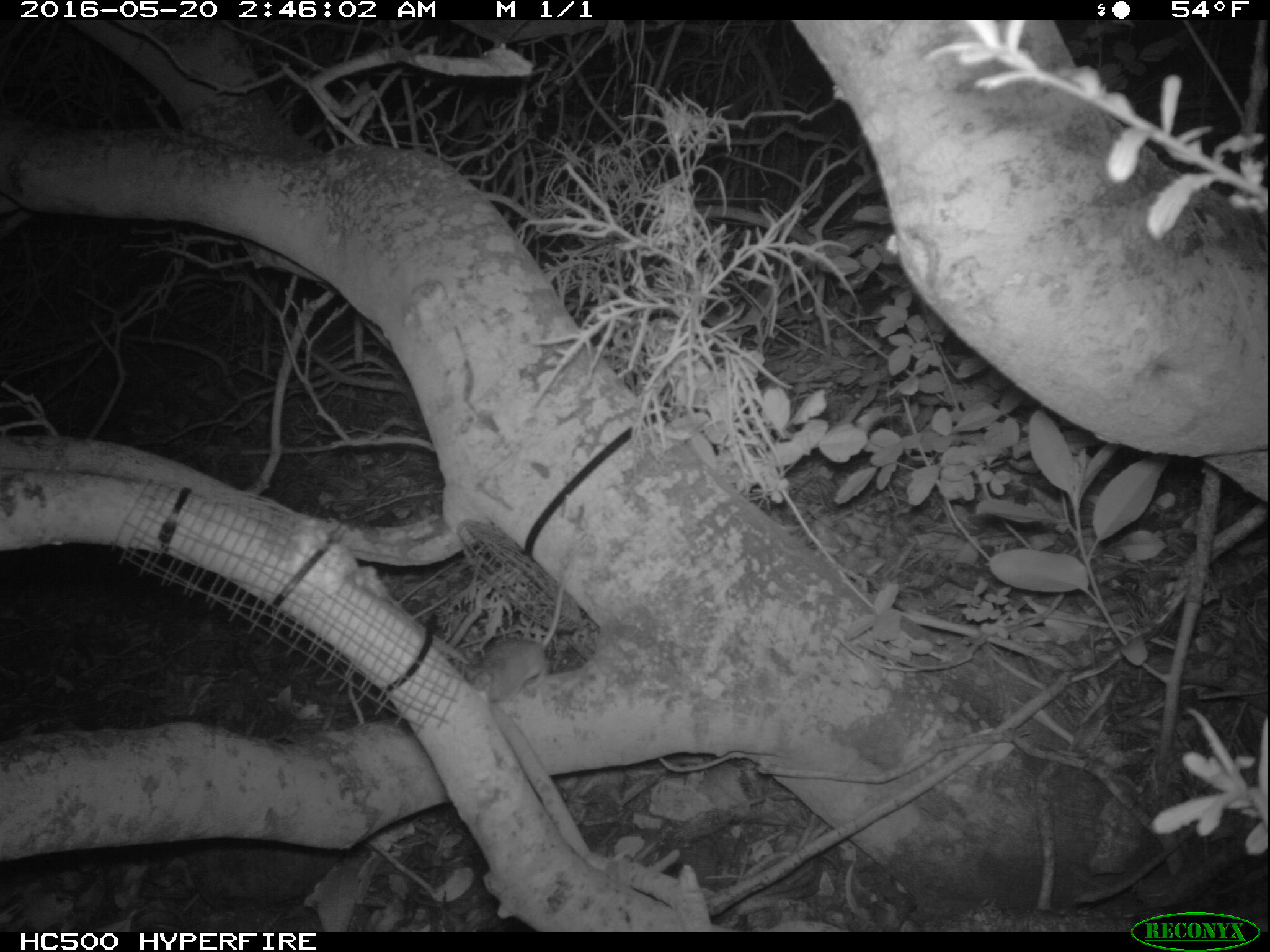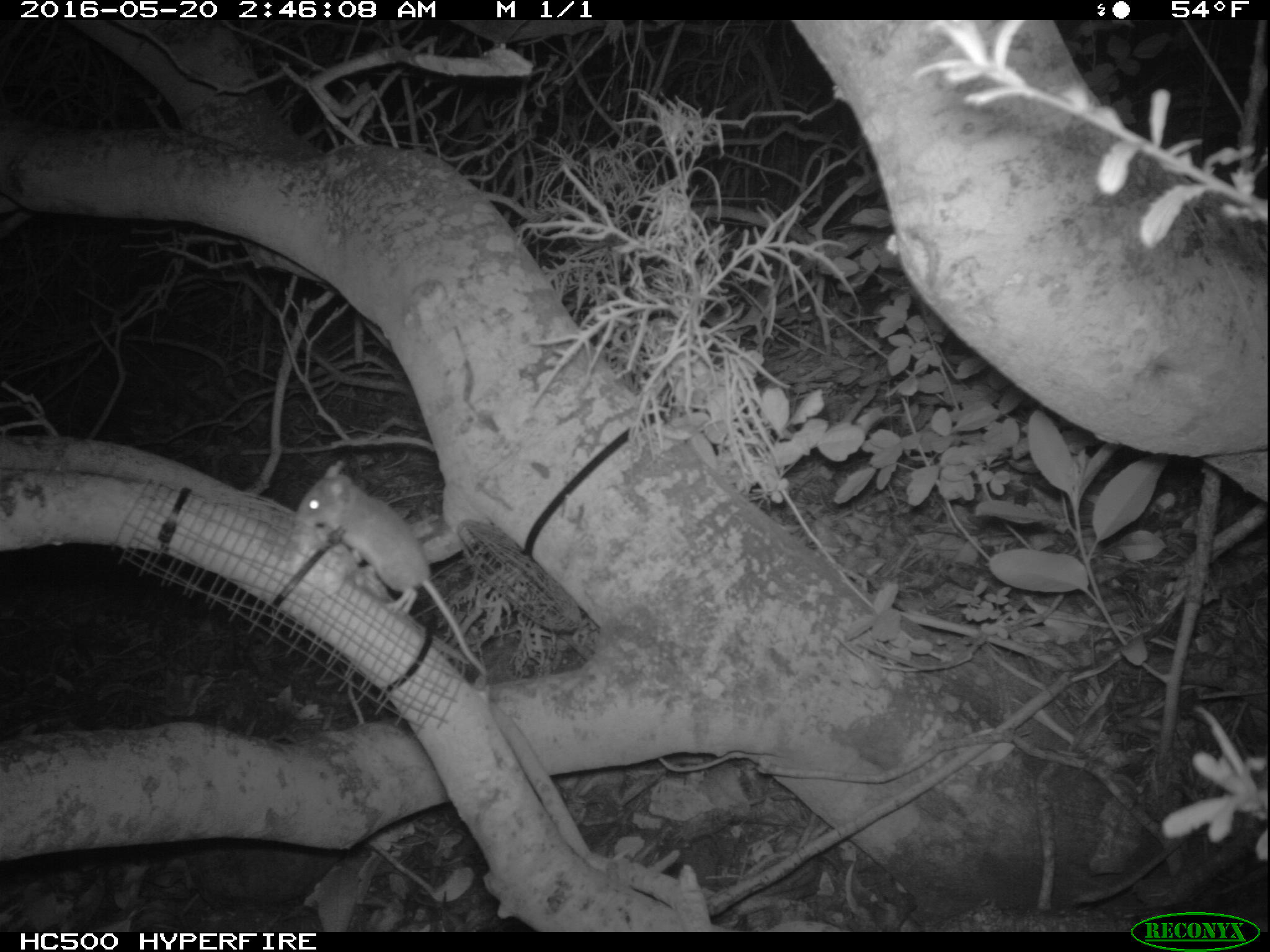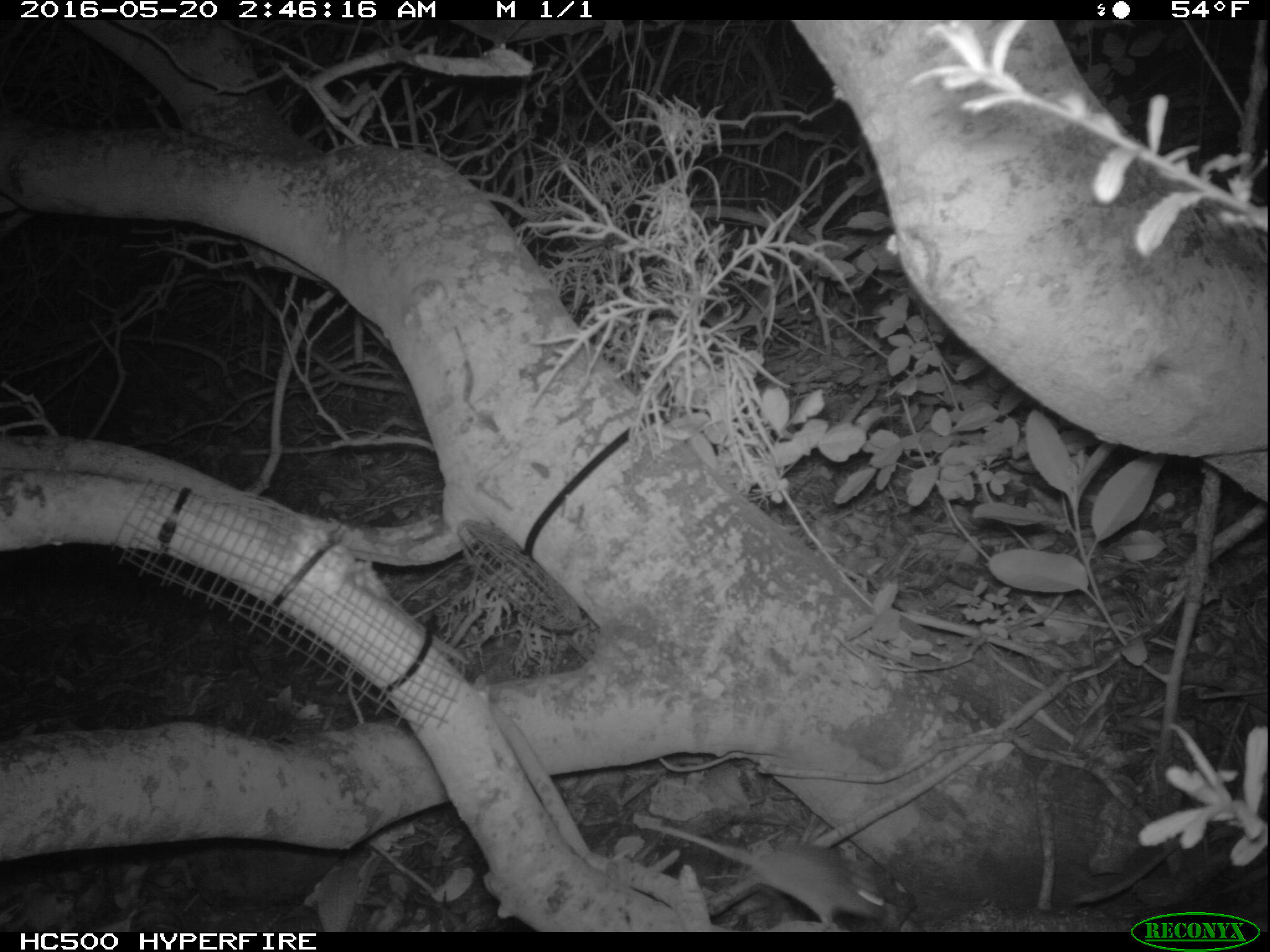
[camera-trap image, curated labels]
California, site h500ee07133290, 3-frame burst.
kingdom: Animalia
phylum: Chordata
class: Mammalia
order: Rodentia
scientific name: Rodentia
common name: rodent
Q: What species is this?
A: Rodent (Rodentia).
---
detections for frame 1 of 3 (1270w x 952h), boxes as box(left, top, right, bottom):
rodent: box(462, 550, 581, 703)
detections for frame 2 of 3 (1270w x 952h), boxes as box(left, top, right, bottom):
rodent: box(295, 459, 487, 674)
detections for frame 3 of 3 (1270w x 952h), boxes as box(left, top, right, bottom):
rodent: box(629, 814, 886, 927)